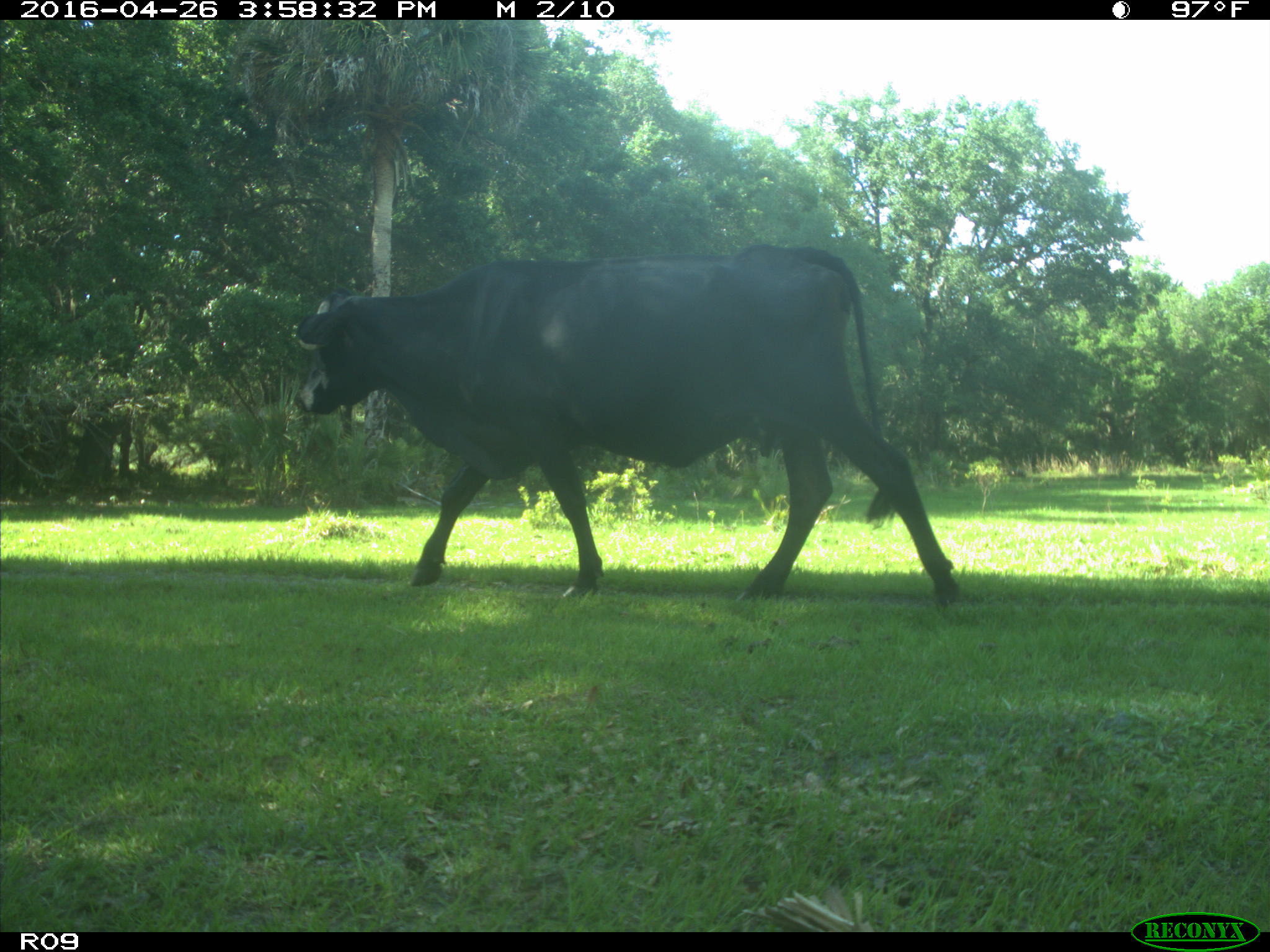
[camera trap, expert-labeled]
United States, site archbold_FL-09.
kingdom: Animalia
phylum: Chordata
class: Mammalia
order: Artiodactyla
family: Bovidae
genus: Bos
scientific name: Bos taurus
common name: domestic cow